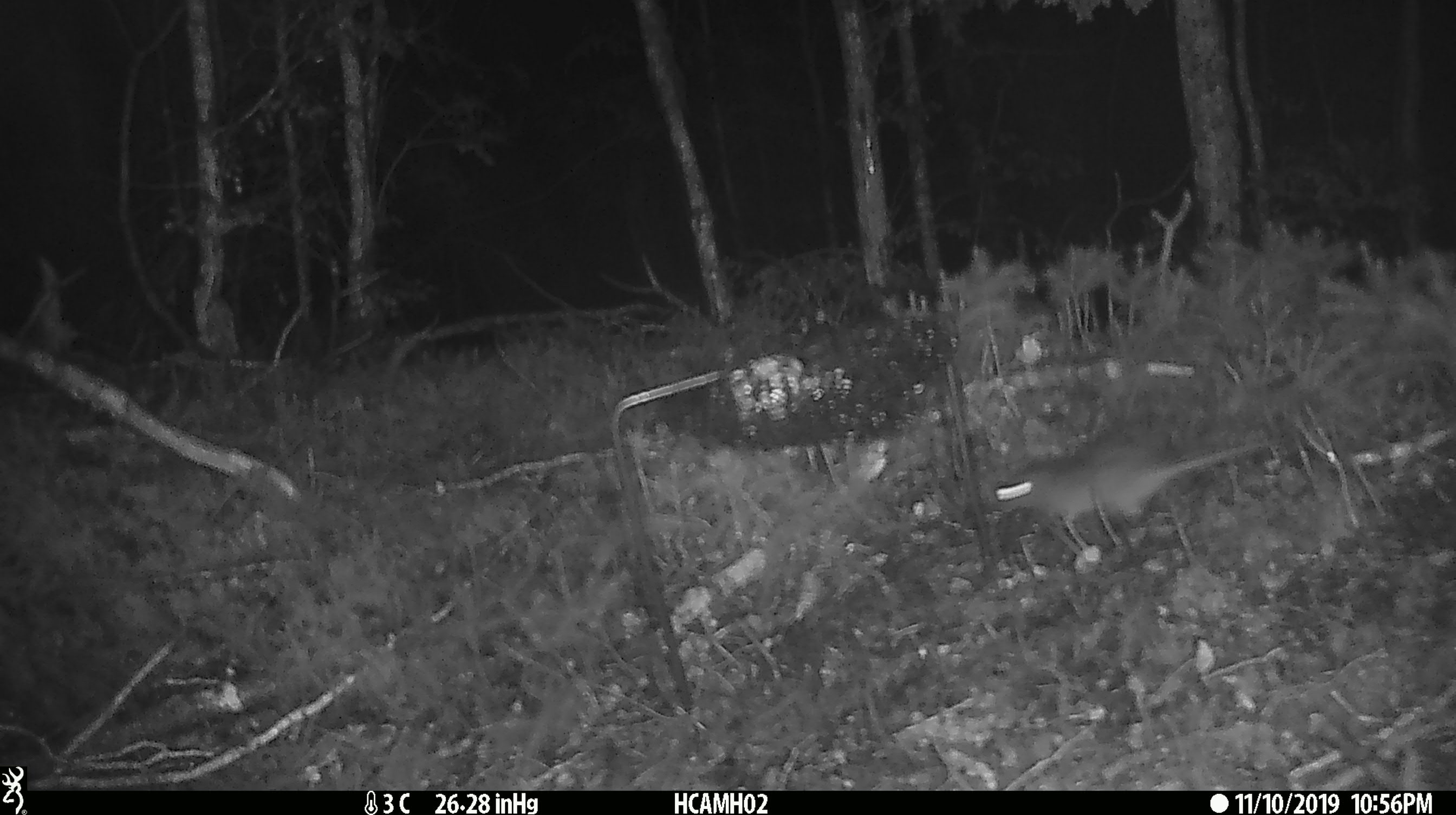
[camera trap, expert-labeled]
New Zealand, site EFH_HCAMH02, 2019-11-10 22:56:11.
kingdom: Animalia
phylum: Chordata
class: Mammalia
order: Rodentia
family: Muridae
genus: Mus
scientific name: Mus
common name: mouse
Mouse (Mus).